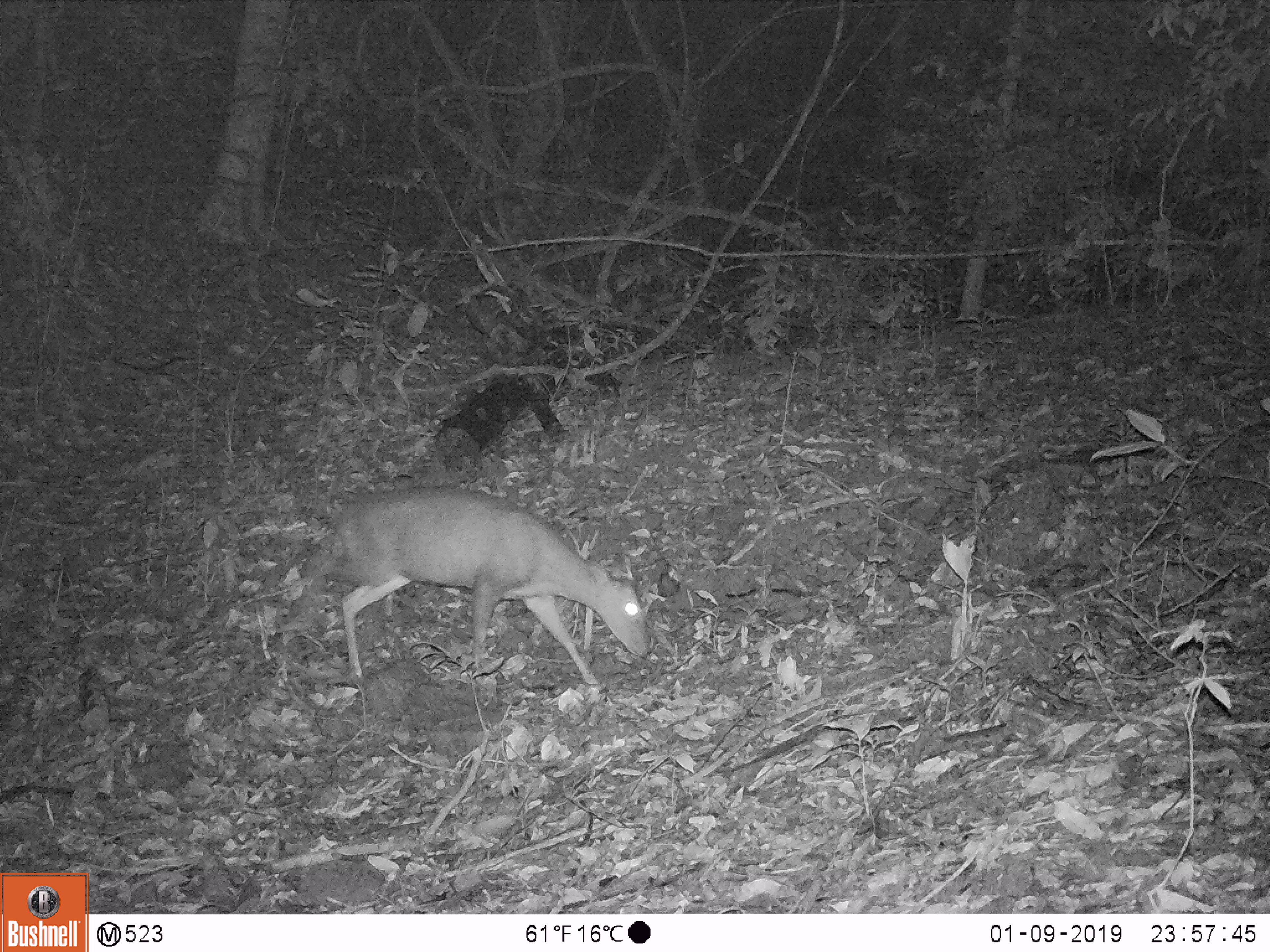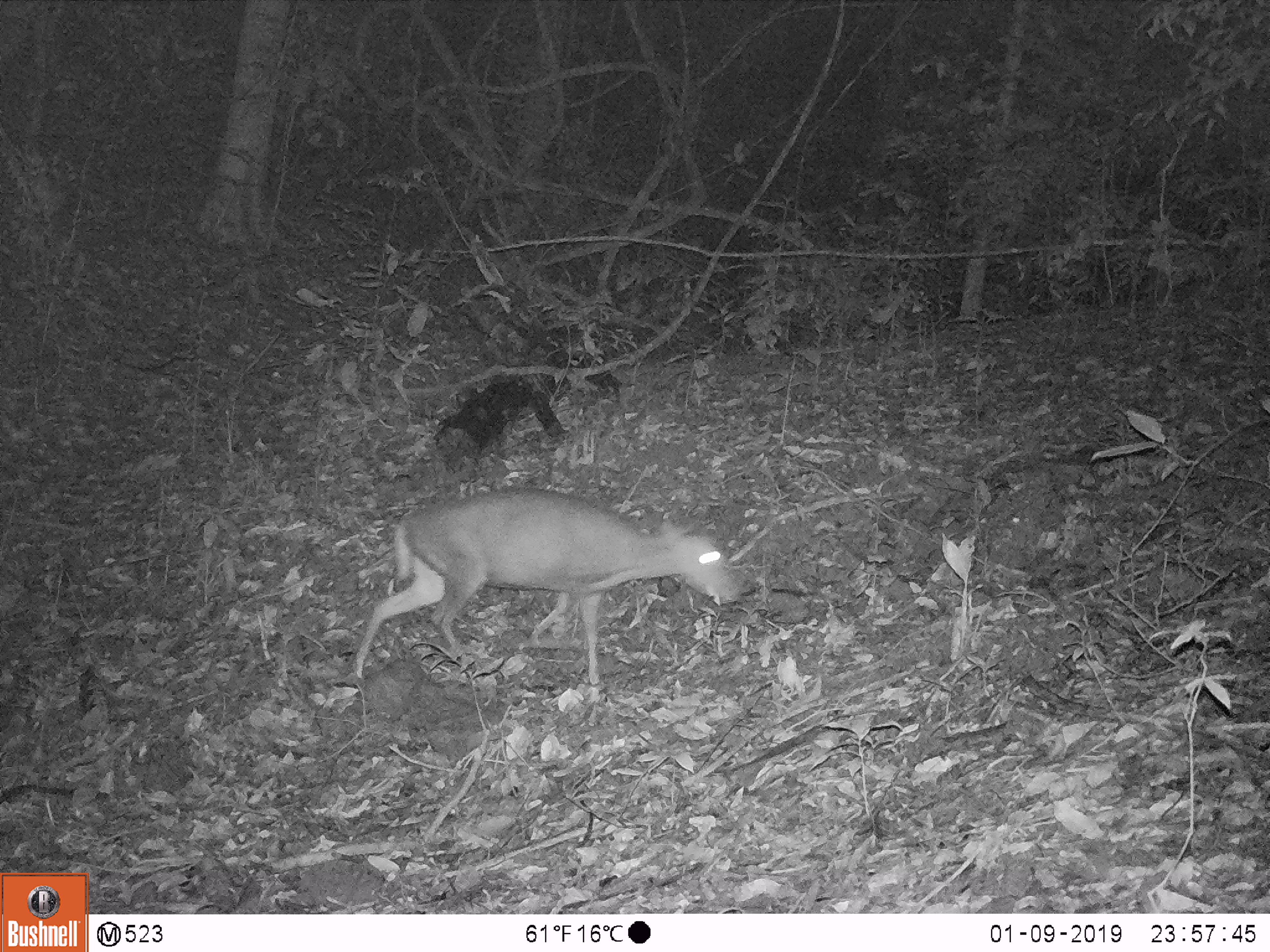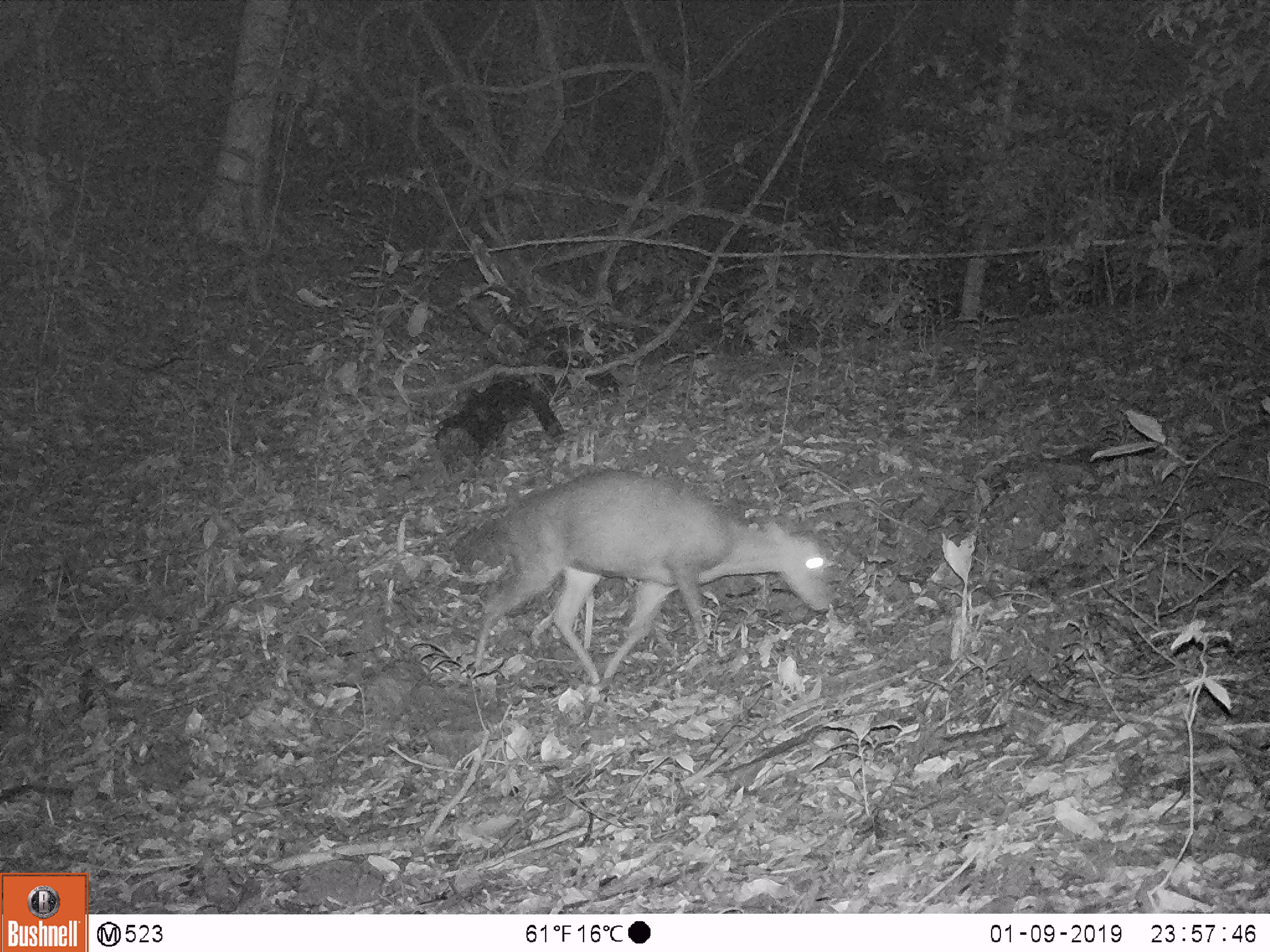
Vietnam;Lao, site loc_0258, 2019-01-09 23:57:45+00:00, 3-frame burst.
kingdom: Animalia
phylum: Chordata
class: Mammalia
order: Artiodactyla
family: Cervidae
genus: Muntiacus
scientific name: Muntiacus rooseveltorum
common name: roosevelt's muntjac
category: roosevelts muntjac group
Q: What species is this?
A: Roosevelts muntjac group (roosevelt's muntjac) (Muntiacus rooseveltorum).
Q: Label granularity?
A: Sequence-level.